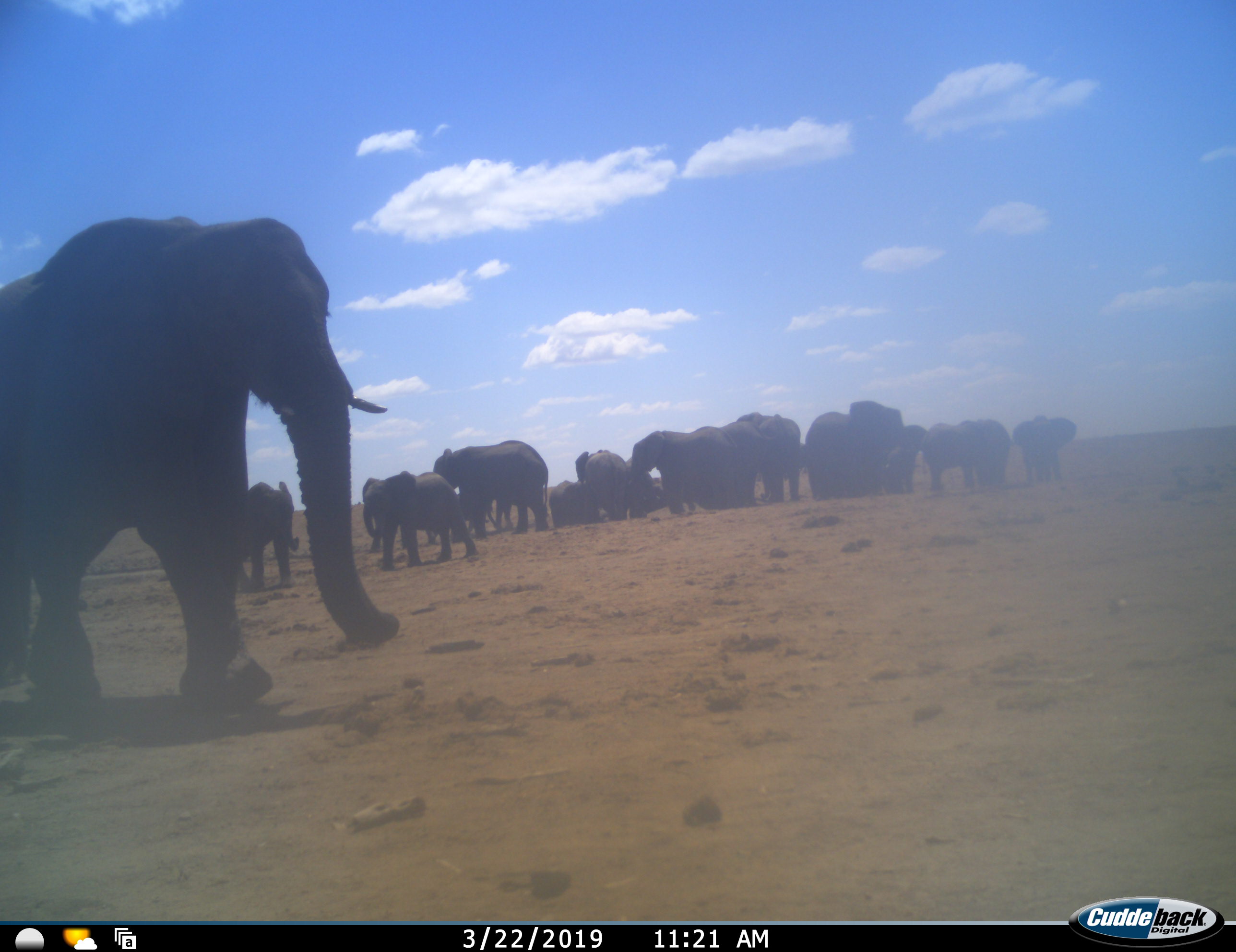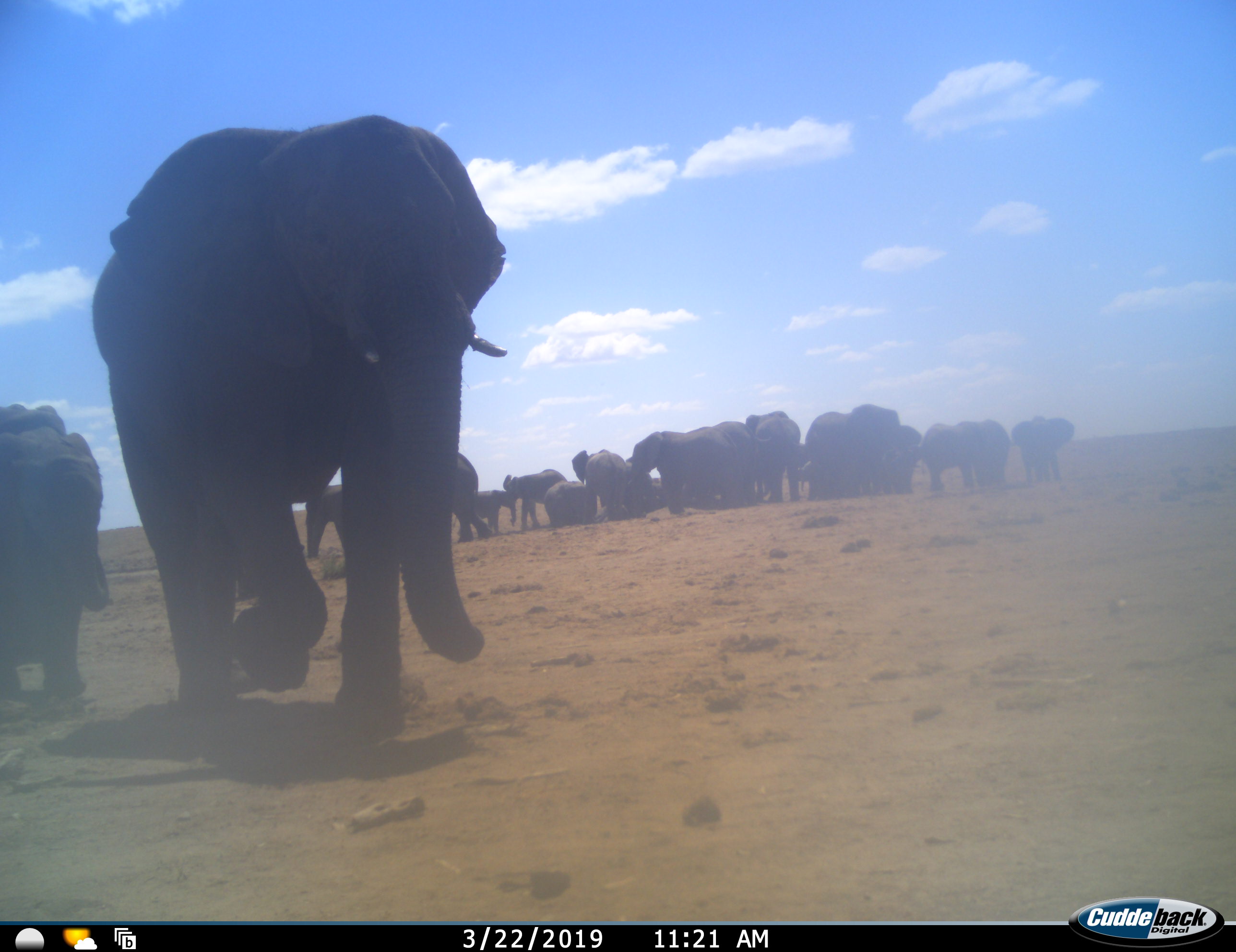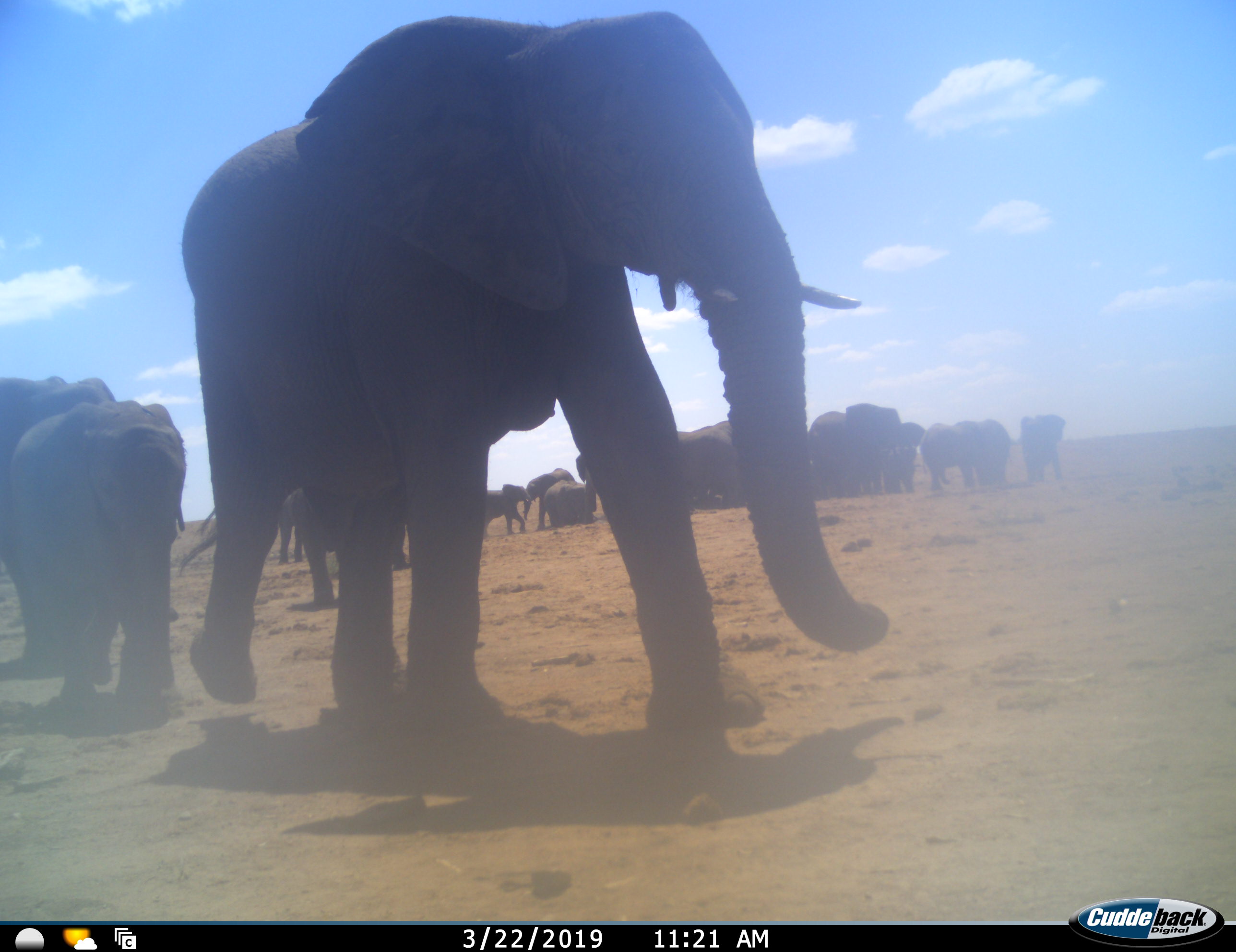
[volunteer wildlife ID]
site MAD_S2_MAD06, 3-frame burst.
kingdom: Animalia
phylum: Chordata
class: Mammalia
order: Proboscidea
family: Elephantidae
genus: Loxodonta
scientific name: Loxodonta africana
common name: african bush elephant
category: elephant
Elephant (african bush elephant) (Loxodonta africana), count 11-50. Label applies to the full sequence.